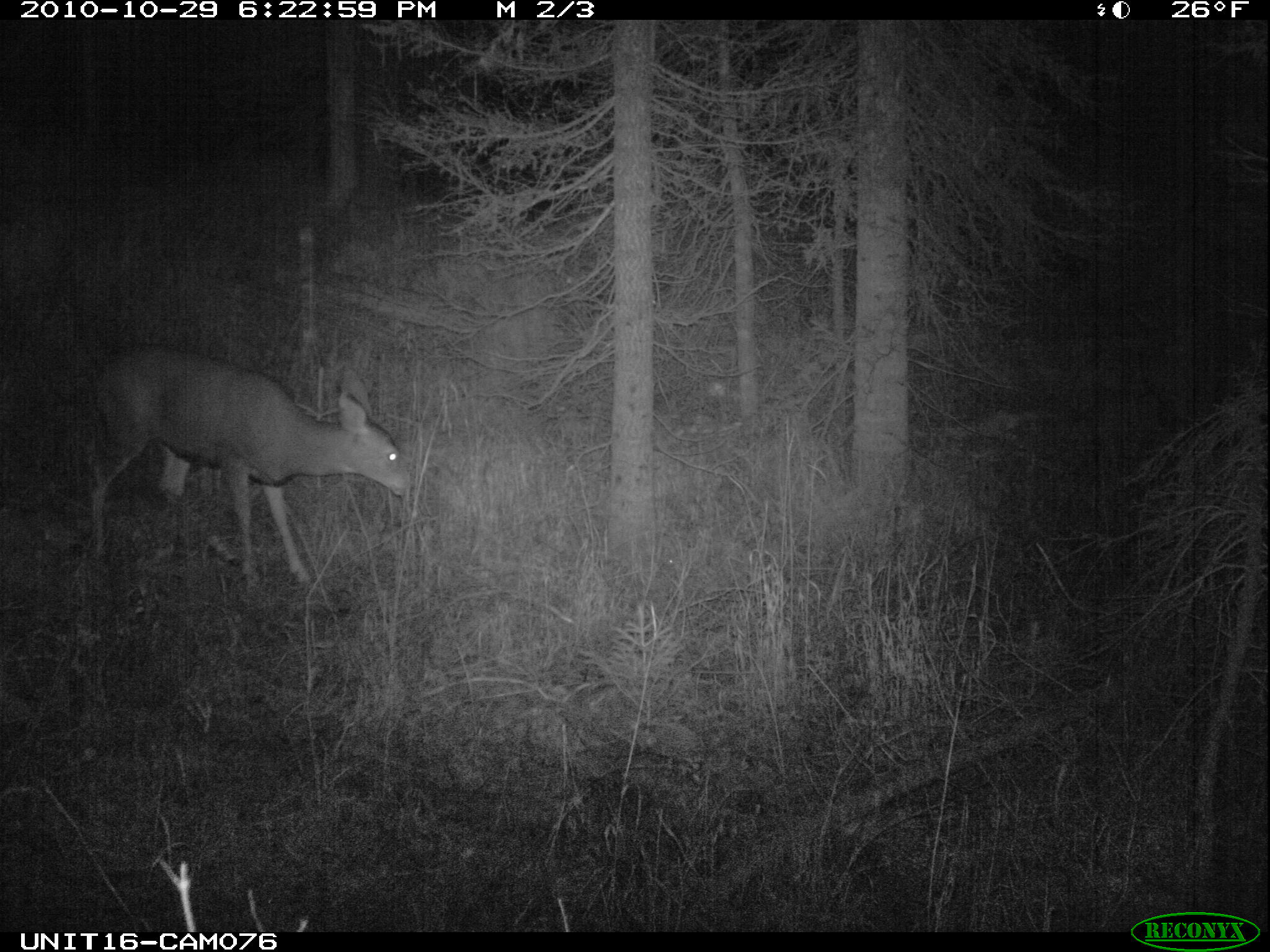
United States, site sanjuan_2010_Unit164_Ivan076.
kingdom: Animalia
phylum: Chordata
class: Mammalia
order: Artiodactyla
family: Cervidae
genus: Odocoileus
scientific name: Odocoileus hemionus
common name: mule deer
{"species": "Odocoileus hemionus (mule deer)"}